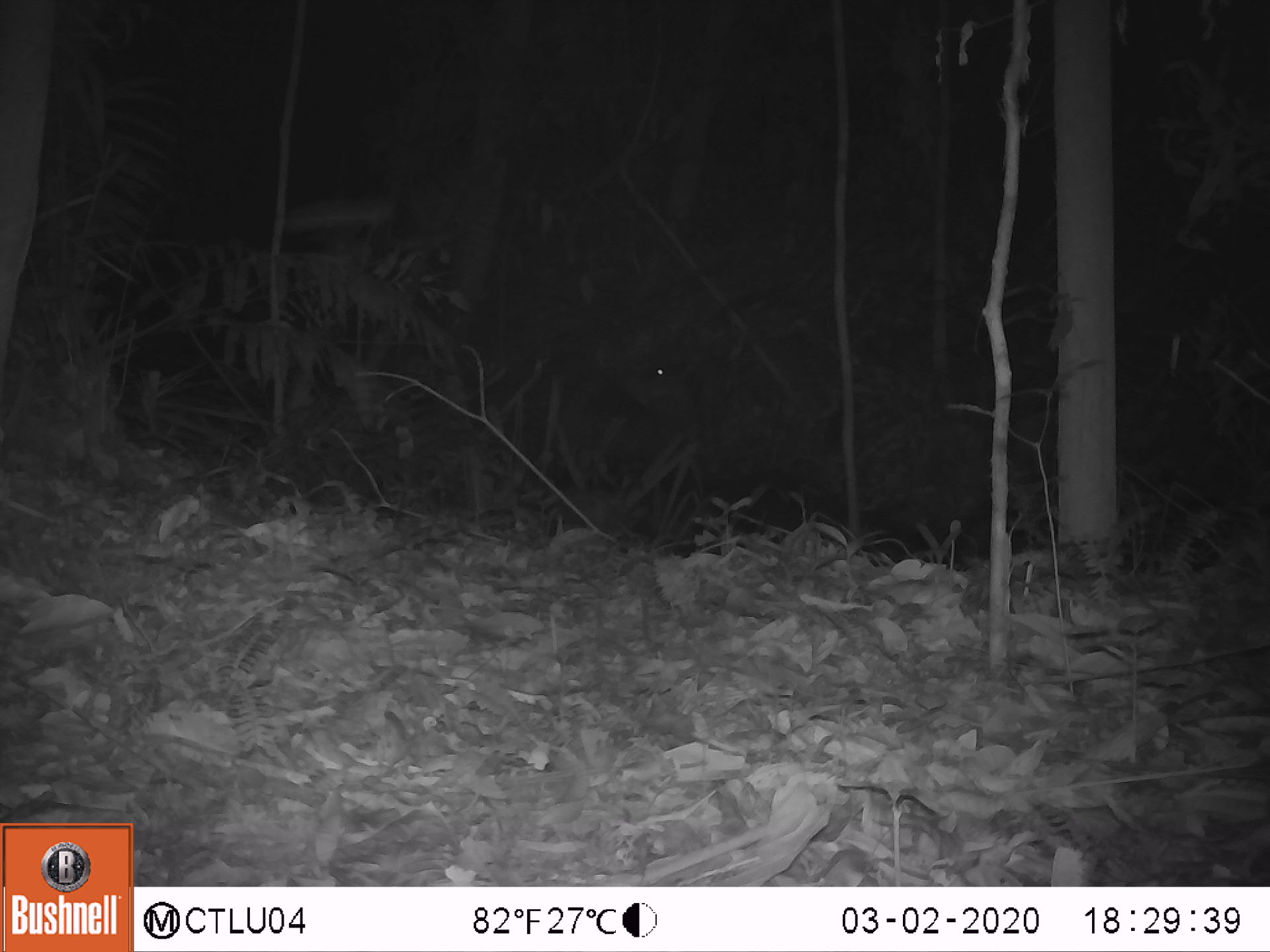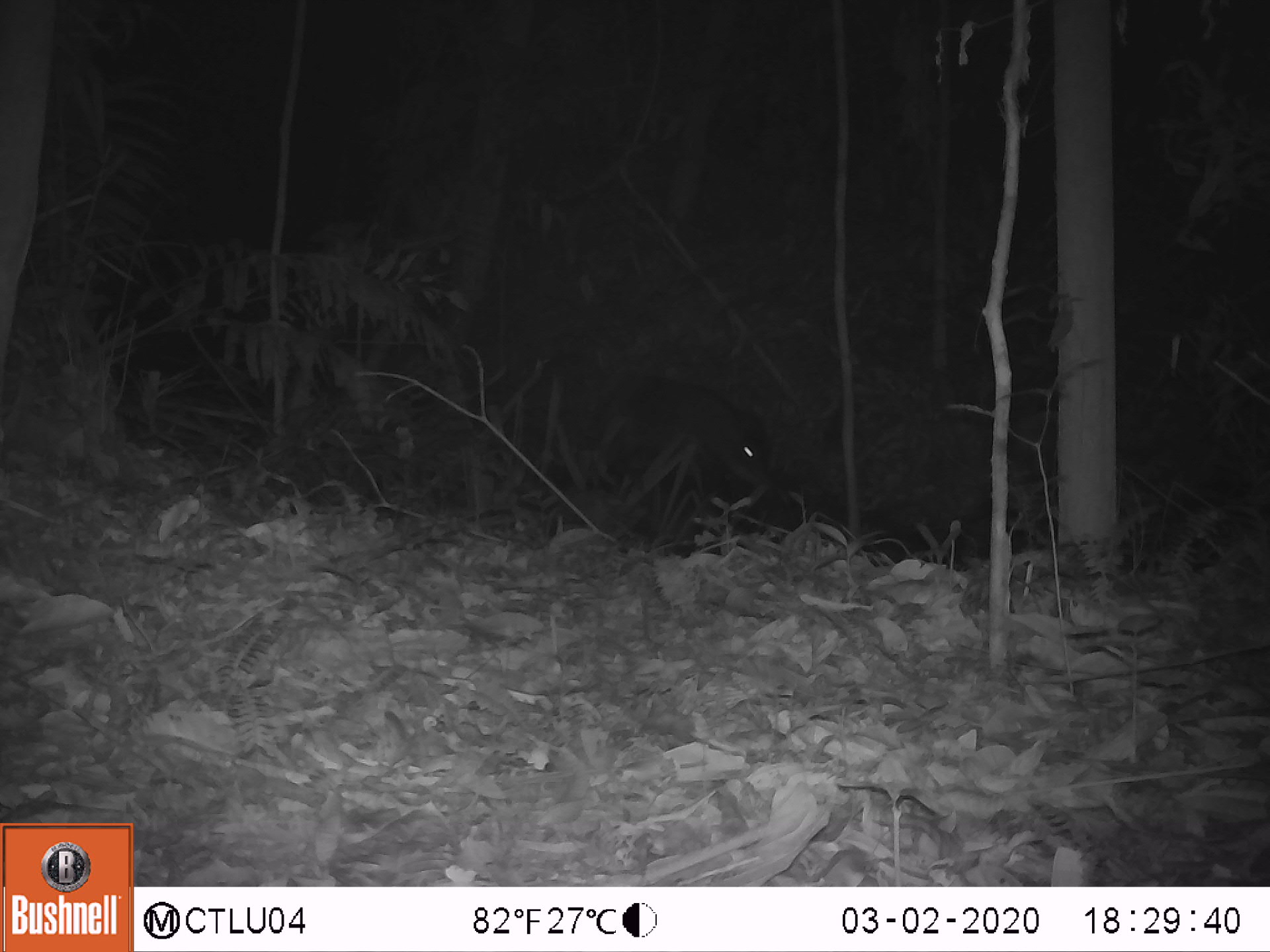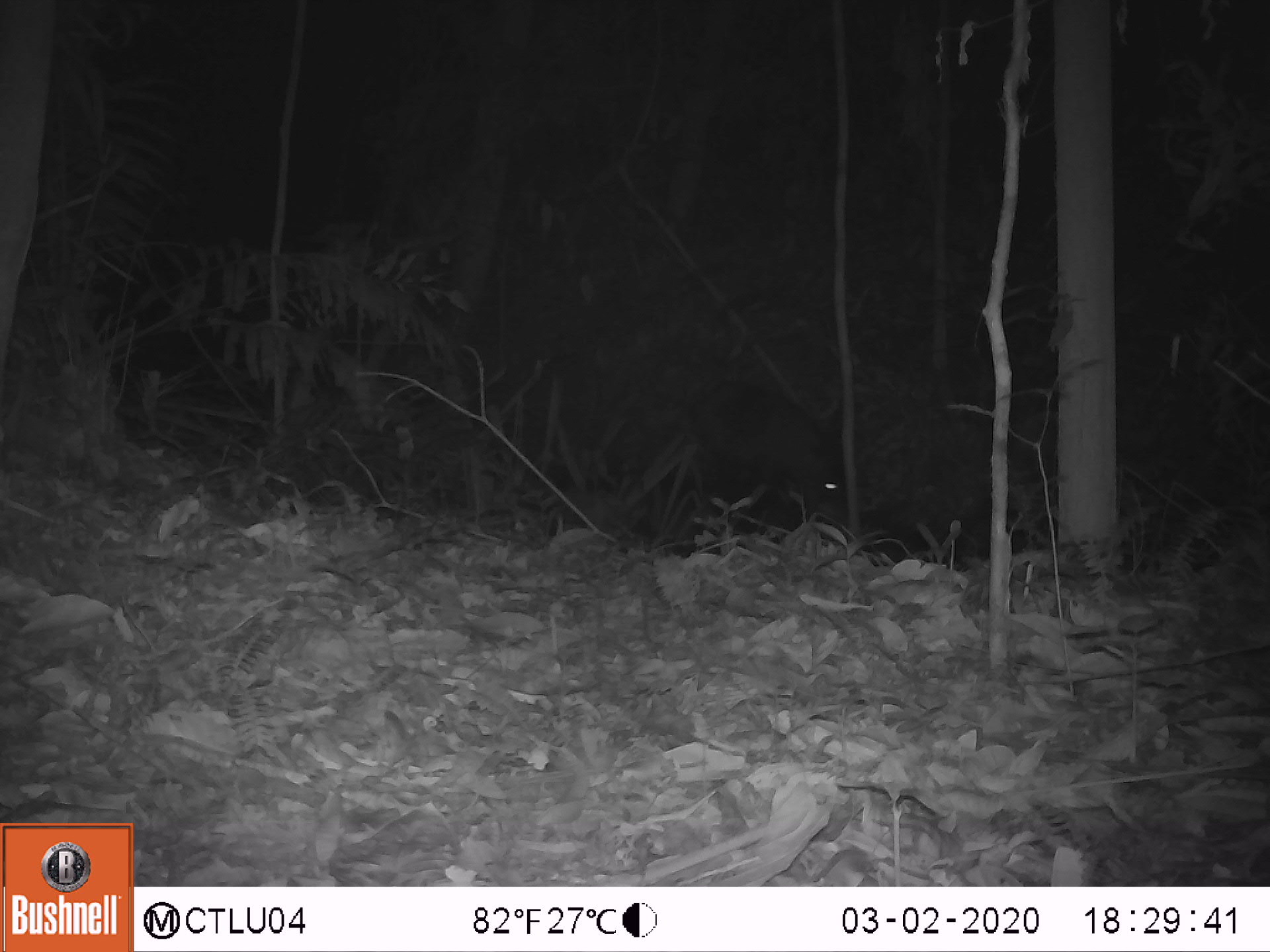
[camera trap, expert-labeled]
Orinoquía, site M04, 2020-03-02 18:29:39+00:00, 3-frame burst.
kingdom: Animalia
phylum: Chordata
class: Mammalia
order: Artiodactyla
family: Tayassuidae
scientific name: Tayassuidae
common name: peccary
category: unknown peccary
Unknown peccary (peccary) (Tayassuidae).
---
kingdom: Animalia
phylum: Chordata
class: Mammalia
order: Artiodactyla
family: Tayassuidae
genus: Tayassu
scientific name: Tayassu pecari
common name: white-lipped peccary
White-lipped peccary (Tayassu pecari).